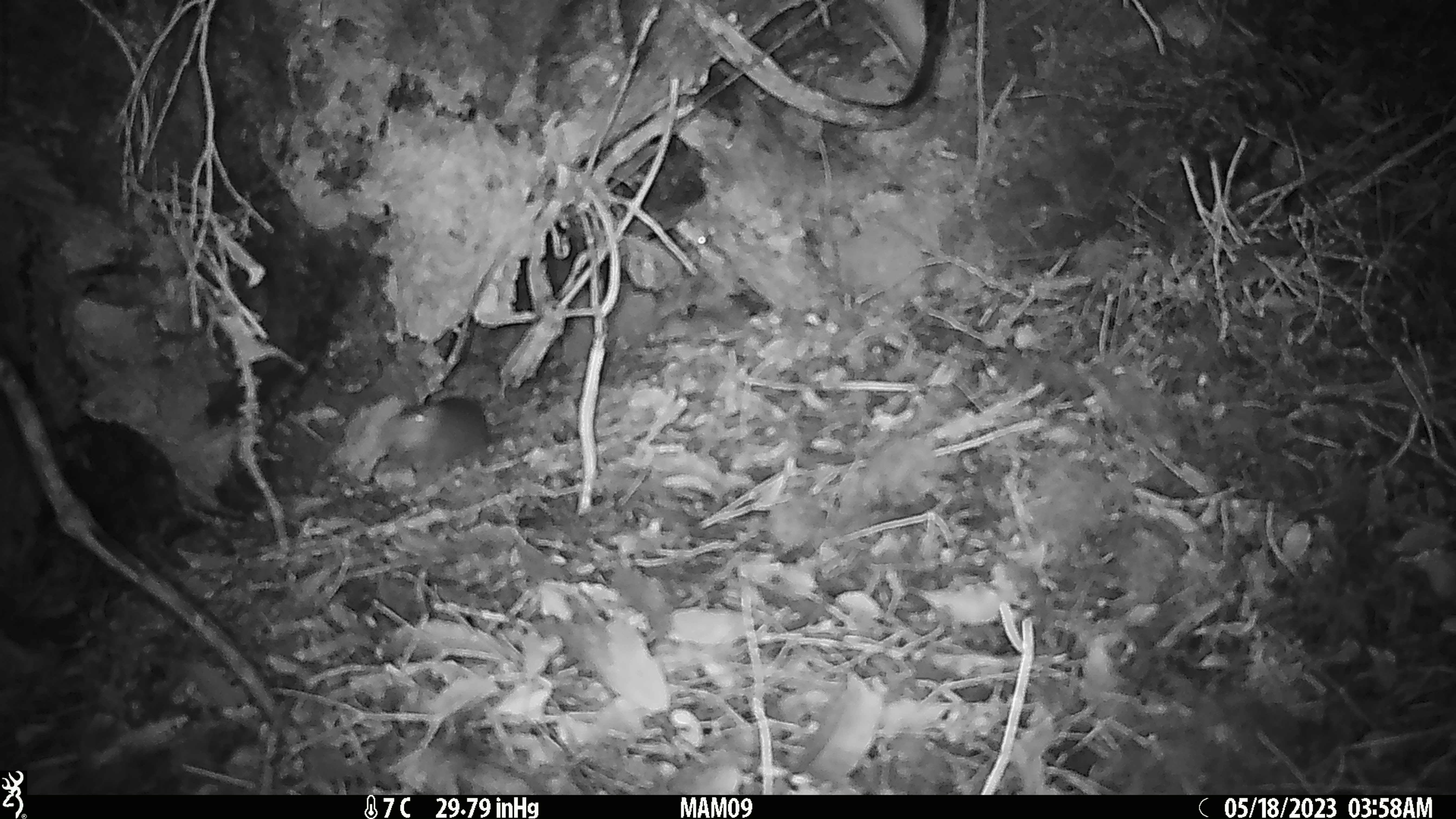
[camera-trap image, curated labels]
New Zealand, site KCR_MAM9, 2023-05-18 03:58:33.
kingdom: Animalia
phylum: Chordata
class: Mammalia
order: Rodentia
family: Muridae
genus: Rattus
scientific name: Rattus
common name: rat